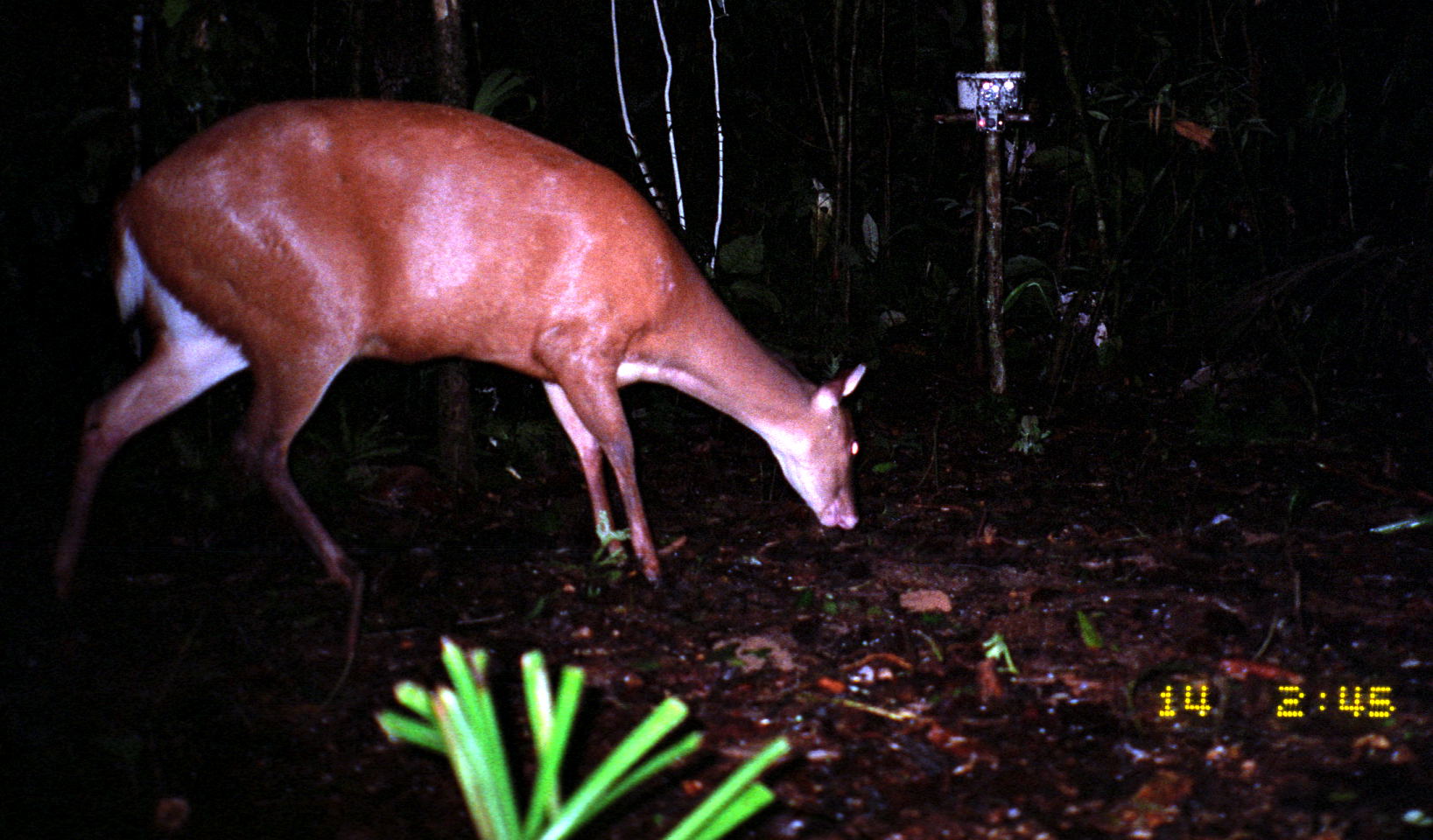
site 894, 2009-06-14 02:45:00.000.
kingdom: Animalia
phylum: Chordata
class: Mammalia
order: Artiodactyla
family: Cervidae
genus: Mazama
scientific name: Mazama americana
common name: red brocket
Mazama americana (red brocket).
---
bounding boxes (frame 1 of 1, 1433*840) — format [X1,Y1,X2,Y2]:
mazama americana: [48,99,868,622]